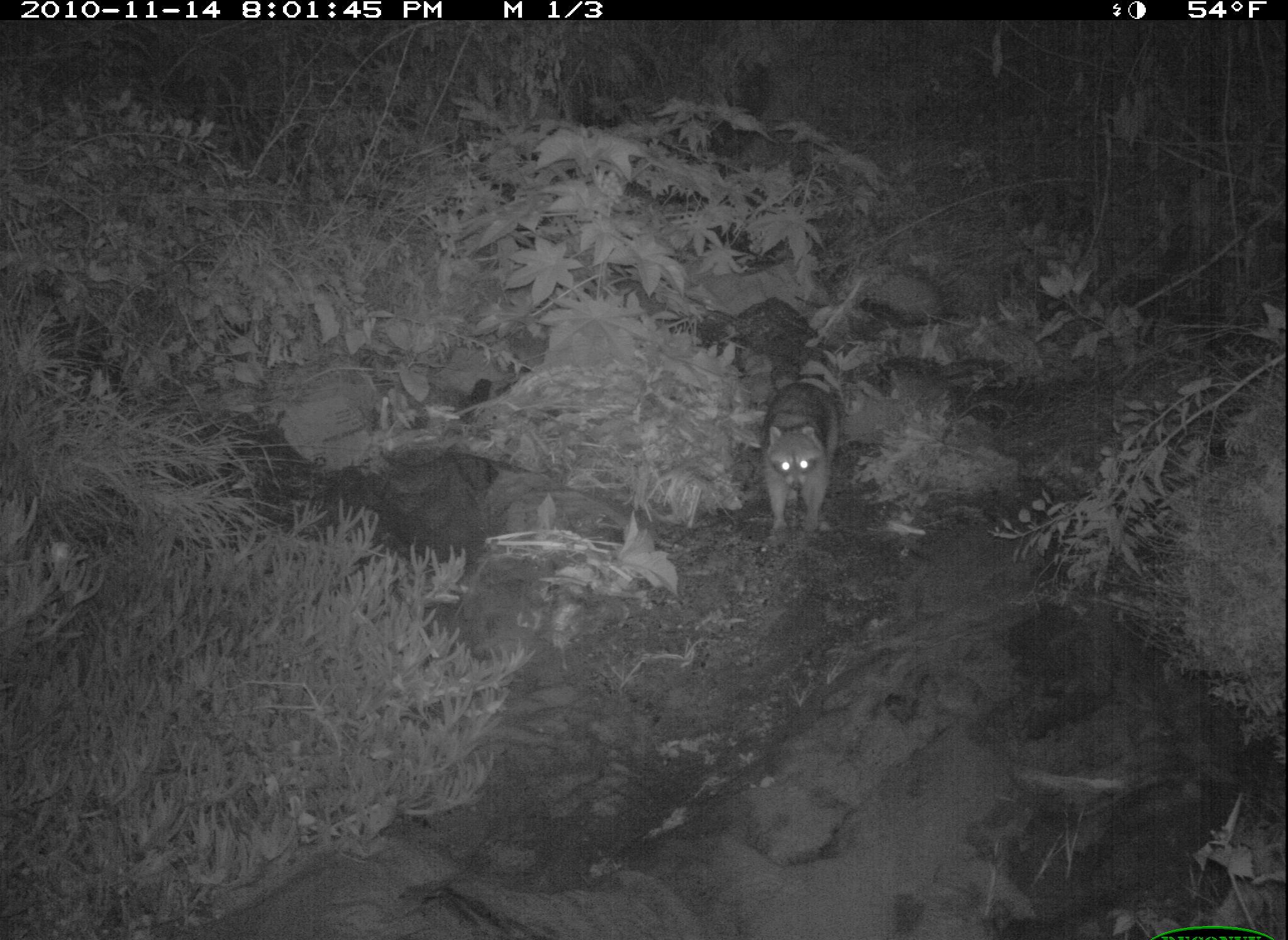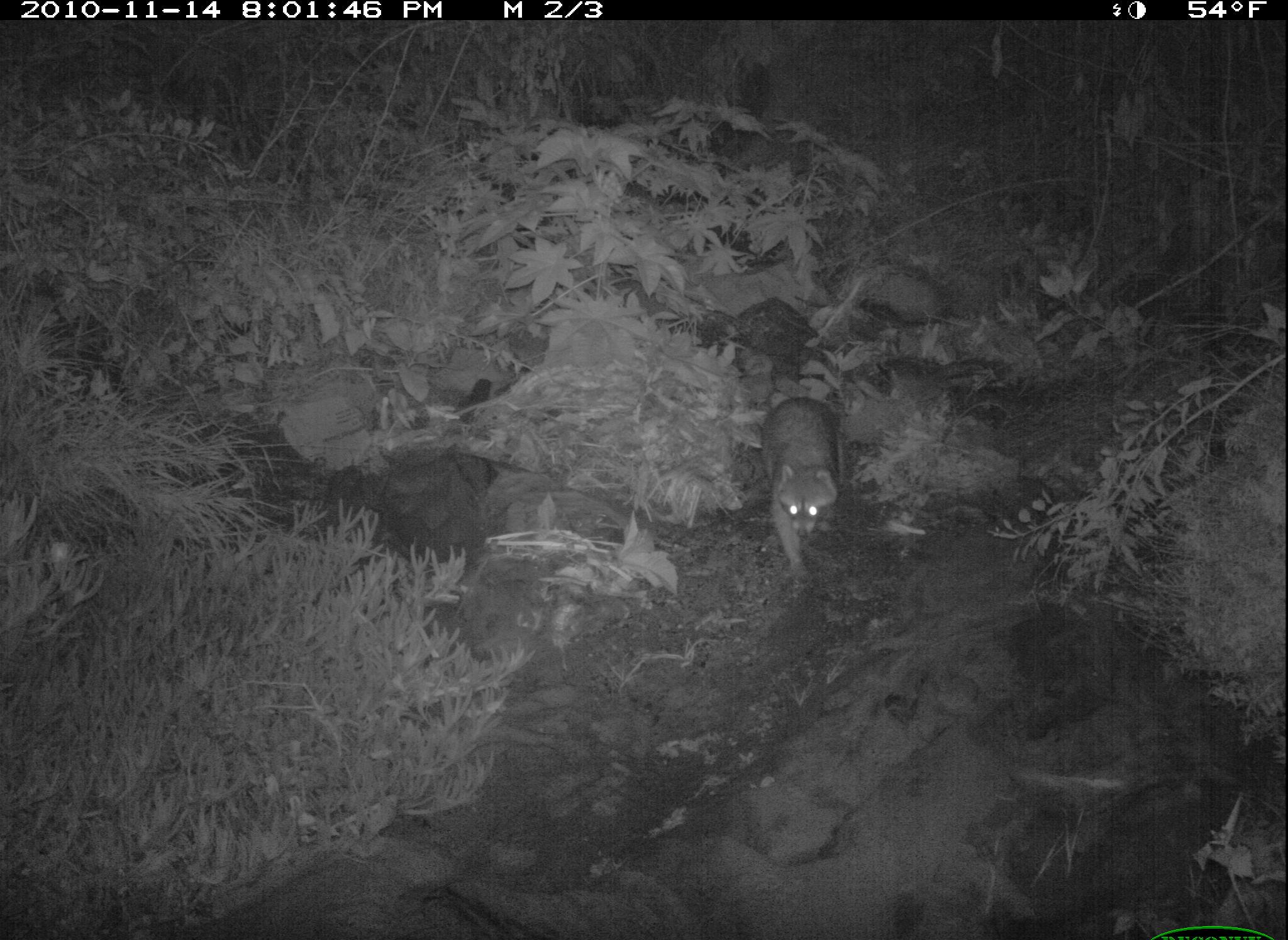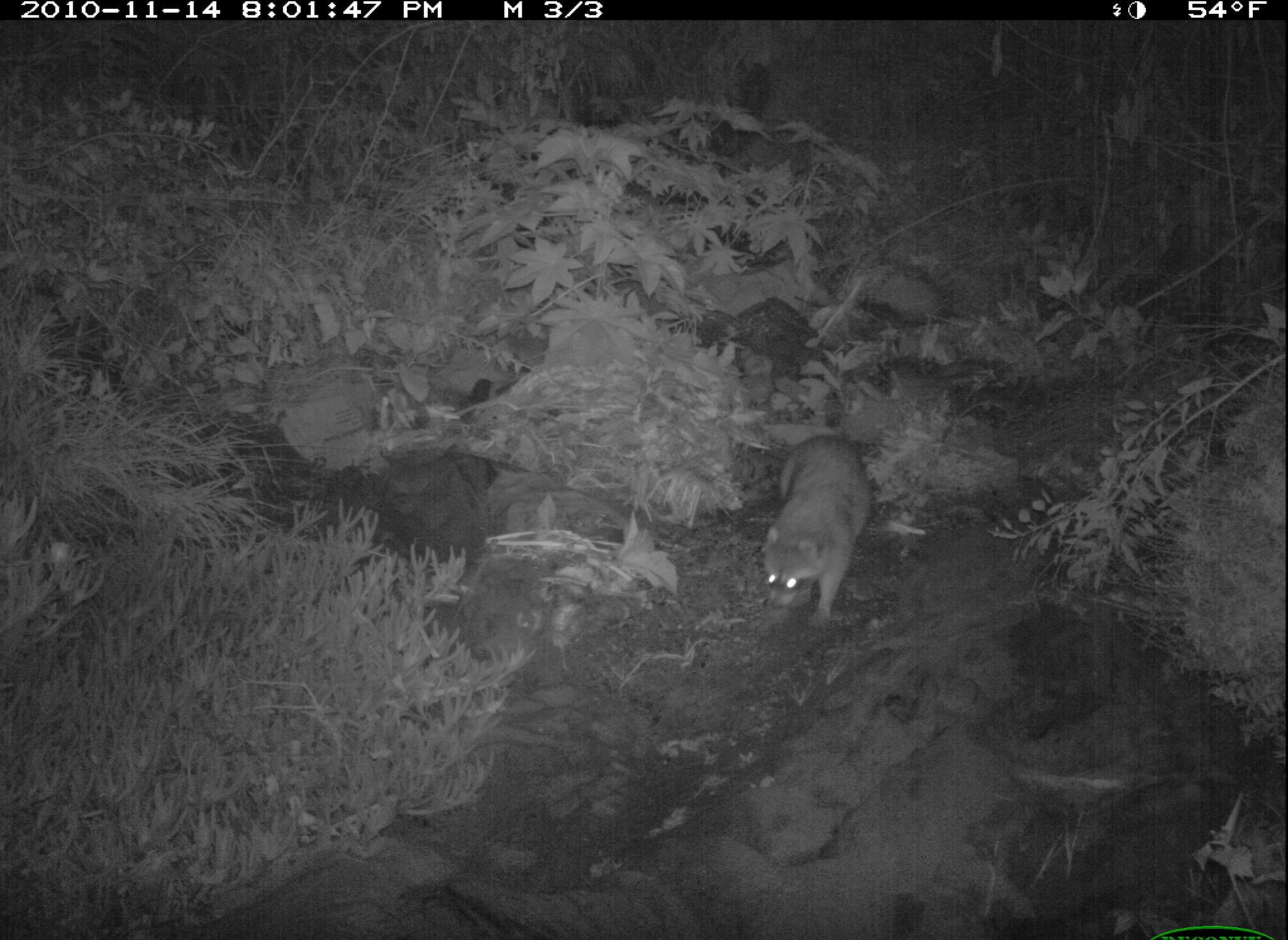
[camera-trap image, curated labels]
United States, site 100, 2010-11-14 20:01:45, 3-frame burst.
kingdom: Animalia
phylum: Chordata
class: Mammalia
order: Carnivora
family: Procyonidae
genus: Procyon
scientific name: Procyon lotor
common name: raccoon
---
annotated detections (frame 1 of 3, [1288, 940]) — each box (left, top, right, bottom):
raccoon: (755, 374, 858, 546)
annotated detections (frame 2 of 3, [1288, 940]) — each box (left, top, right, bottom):
raccoon: (737, 372, 869, 596)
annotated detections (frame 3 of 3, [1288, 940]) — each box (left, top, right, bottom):
raccoon: (750, 425, 894, 633)